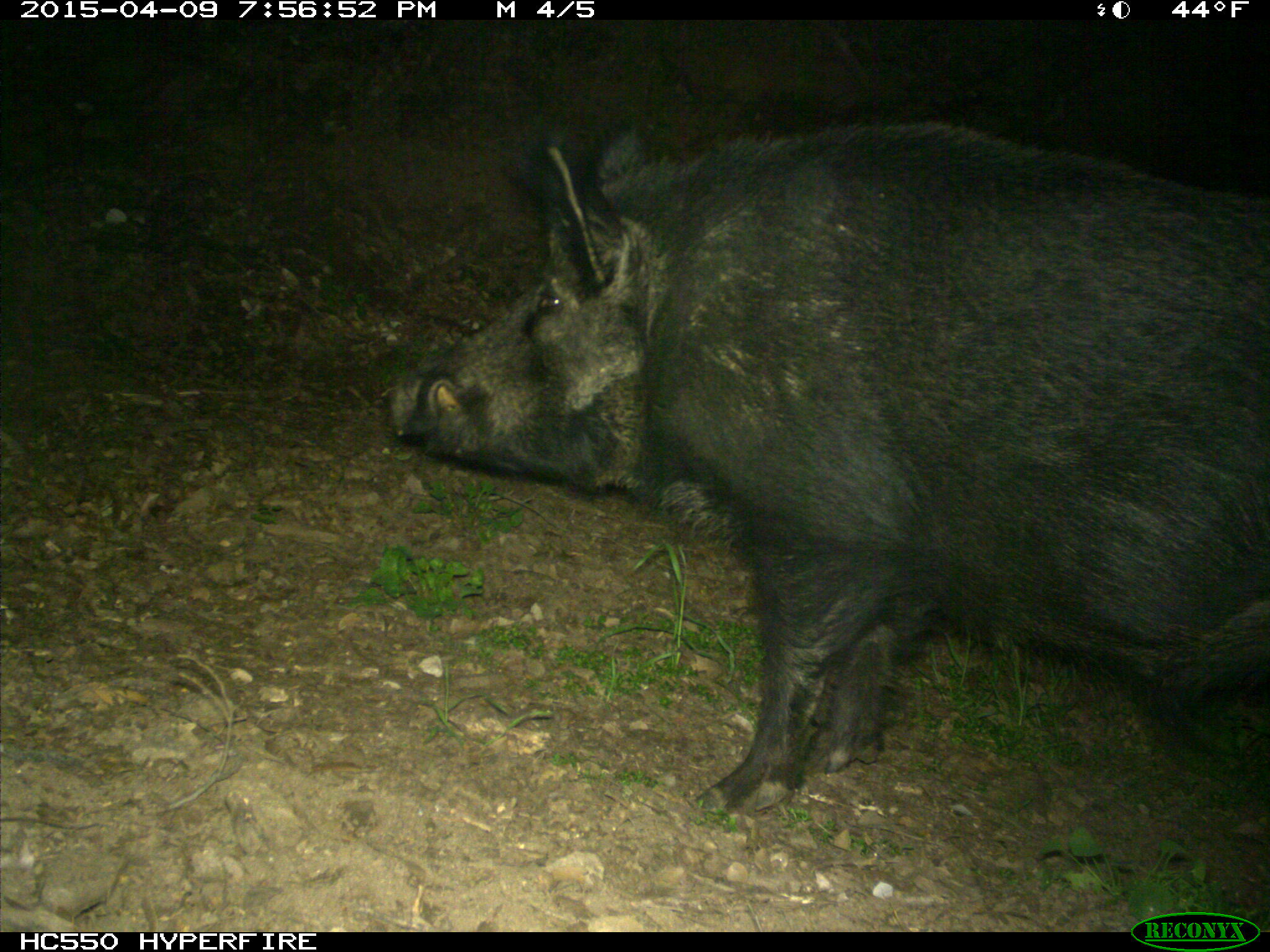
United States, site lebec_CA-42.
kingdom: Animalia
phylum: Chordata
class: Mammalia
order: Artiodactyla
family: Suidae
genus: Sus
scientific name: Sus scrofa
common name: wild boar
Sus scrofa (wild boar).